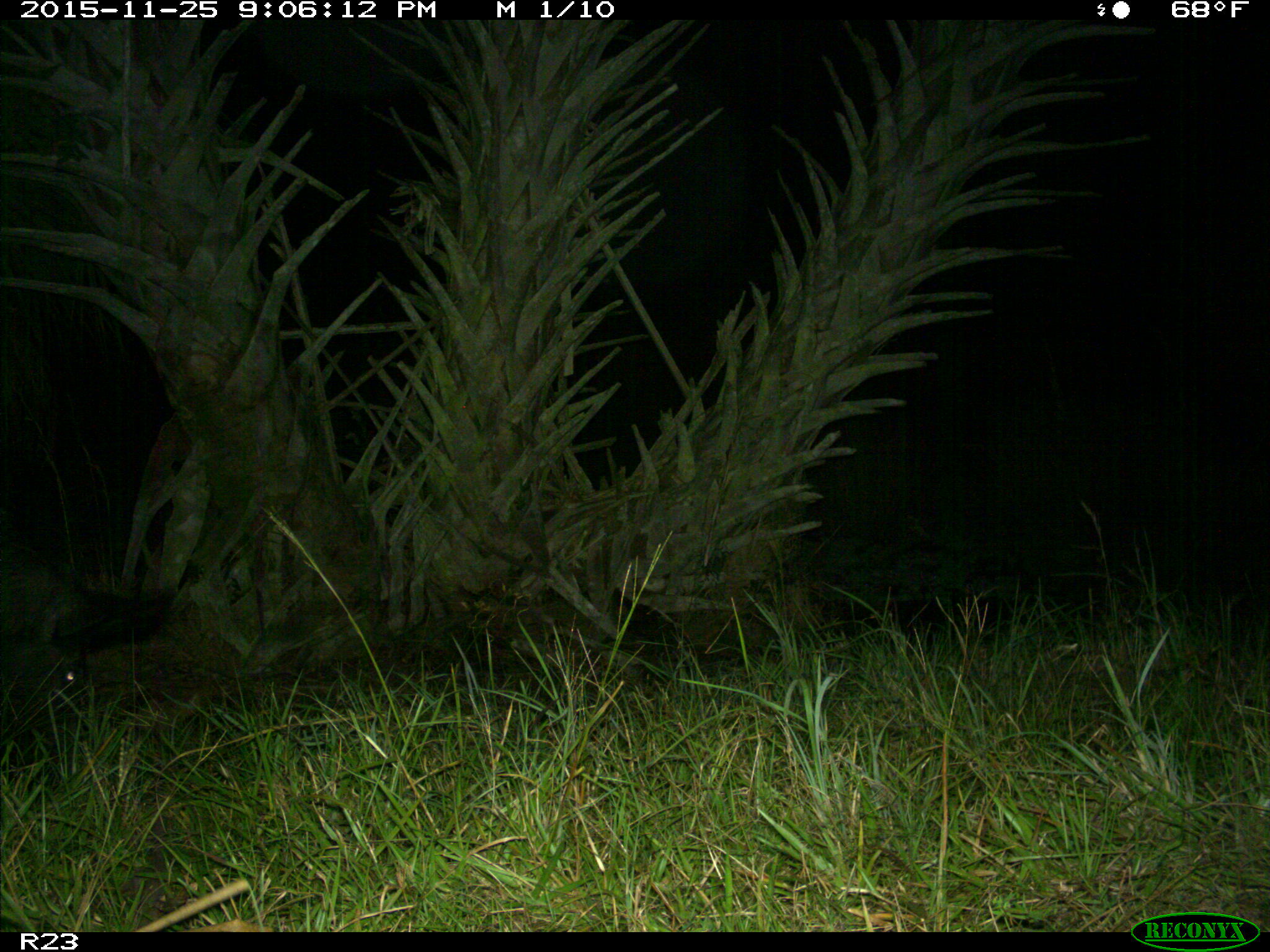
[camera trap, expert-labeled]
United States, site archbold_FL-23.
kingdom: Animalia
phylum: Chordata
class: Mammalia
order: Artiodactyla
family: Suidae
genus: Sus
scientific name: Sus scrofa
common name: wild boar